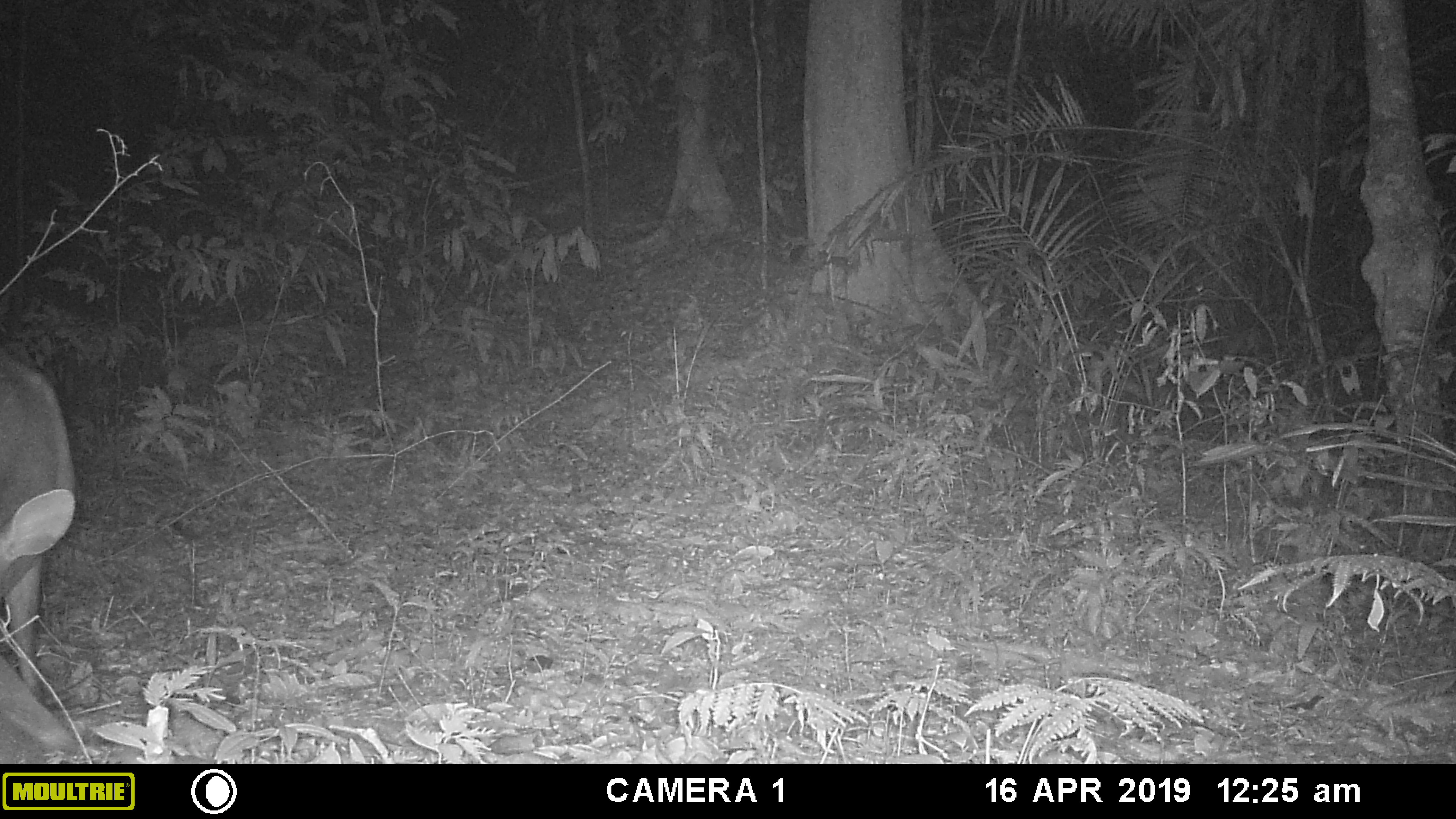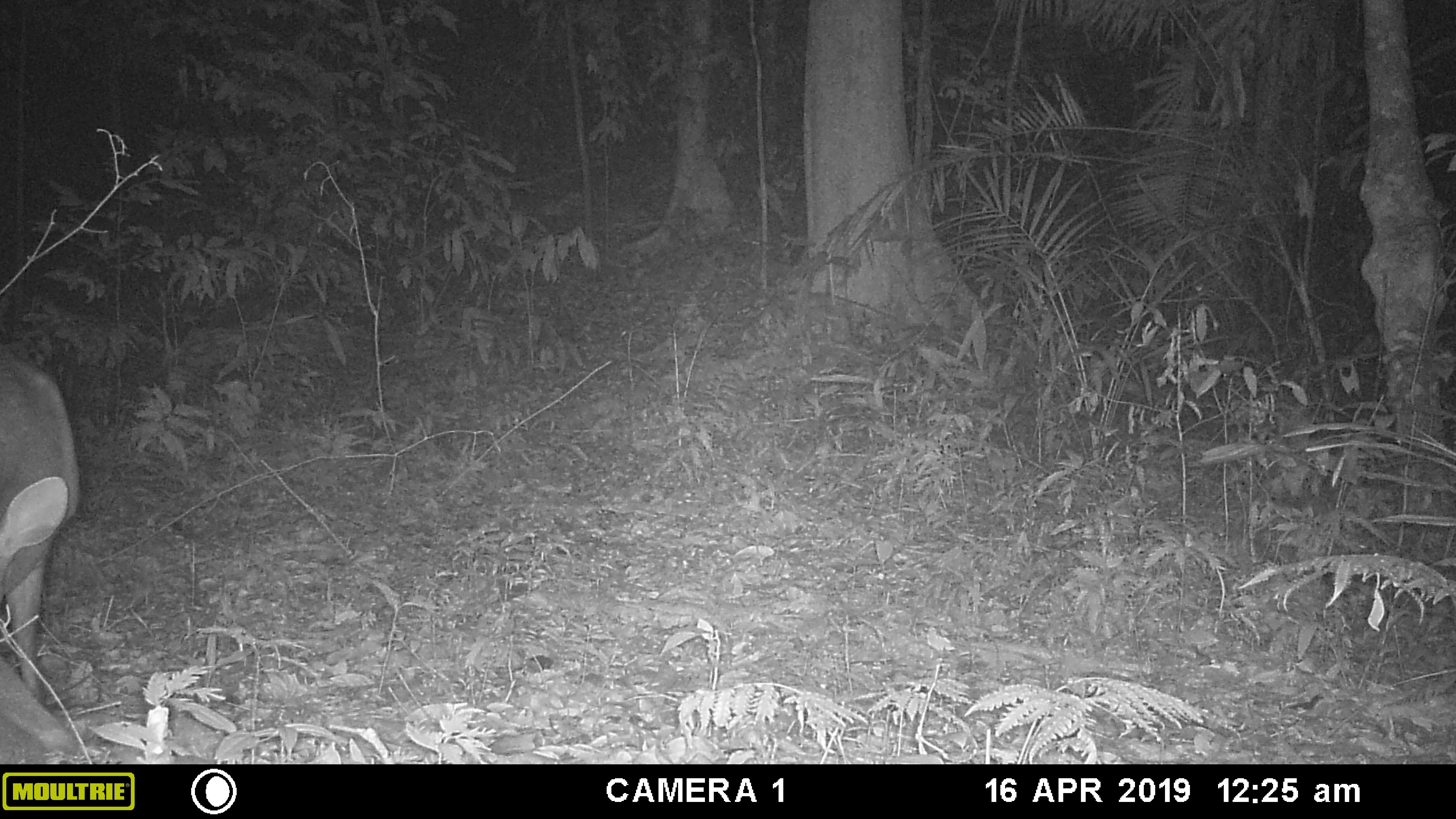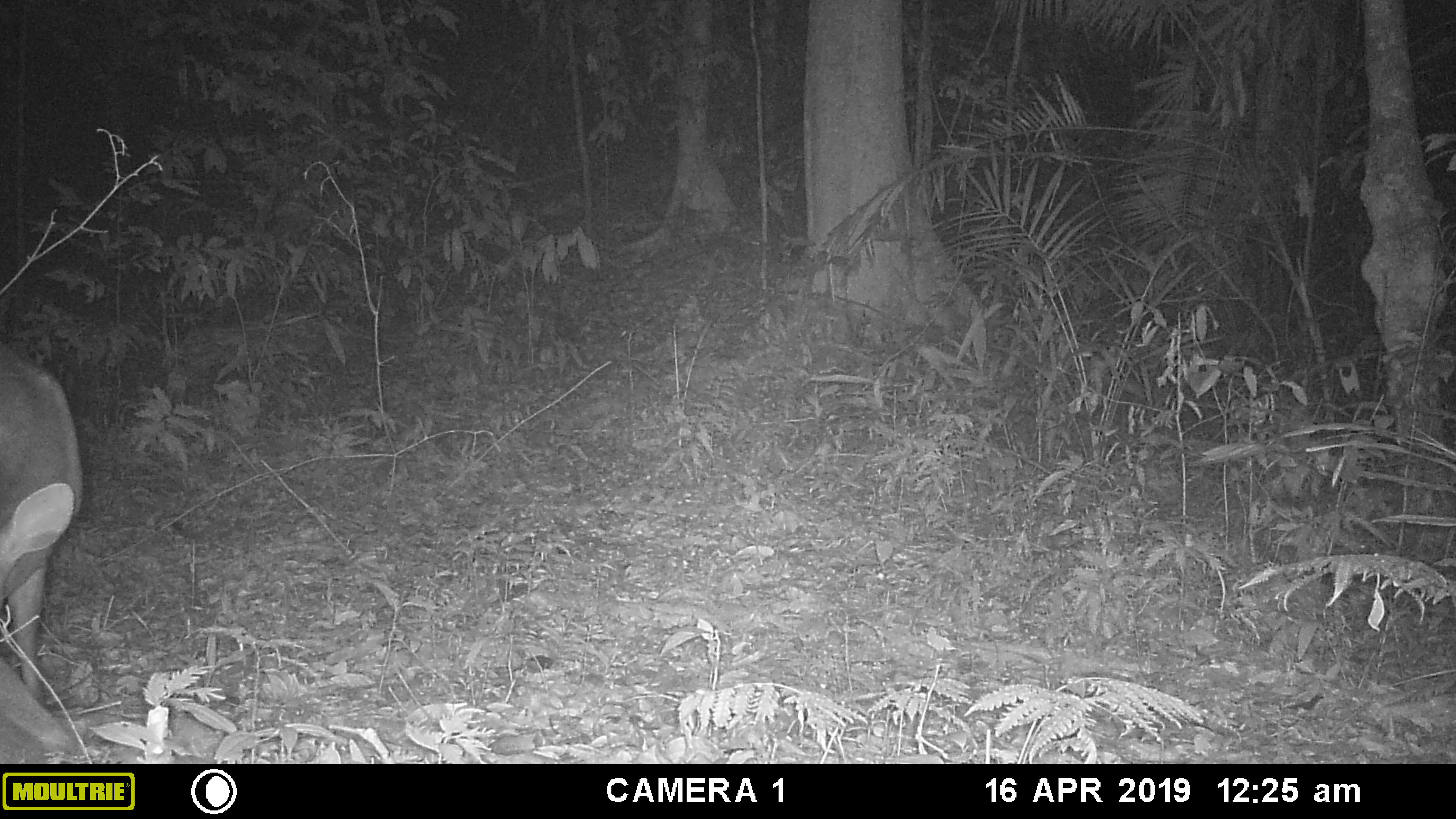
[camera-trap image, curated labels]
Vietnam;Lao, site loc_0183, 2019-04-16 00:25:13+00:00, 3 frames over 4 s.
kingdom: Animalia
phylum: Chordata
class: Mammalia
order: Artiodactyla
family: Cervidae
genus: Muntiacus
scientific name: Muntiacus vuquangensis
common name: large-antlered muntjac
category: large antlered muntjac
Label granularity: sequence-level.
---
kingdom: Animalia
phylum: Arthropoda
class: Insecta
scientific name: Insecta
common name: insect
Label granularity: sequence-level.